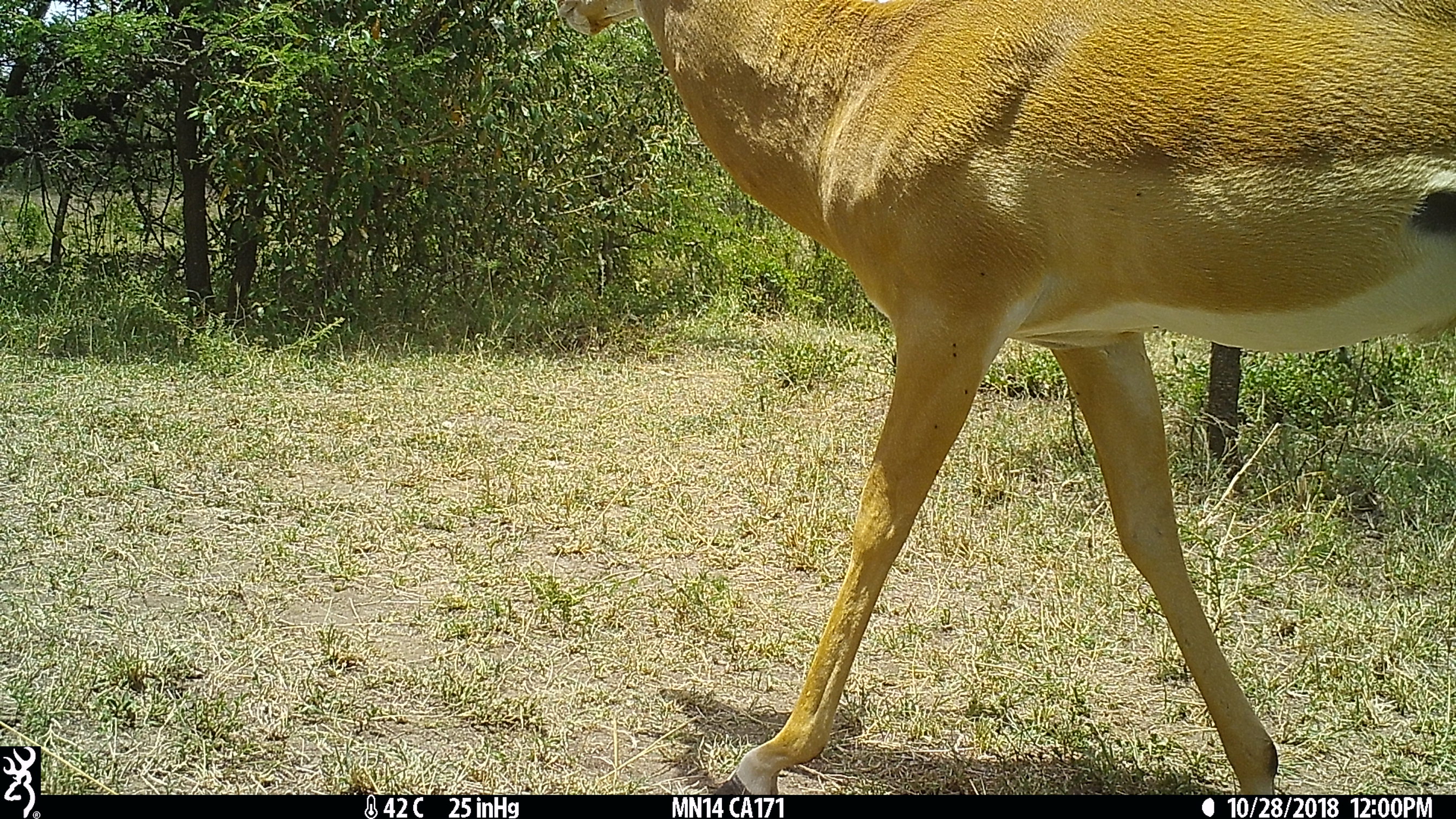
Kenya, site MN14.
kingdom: Animalia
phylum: Chordata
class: Mammalia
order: Artiodactyla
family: Bovidae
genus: Aepyceros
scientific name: Aepyceros melampus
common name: impala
Impala (Aepyceros melampus).